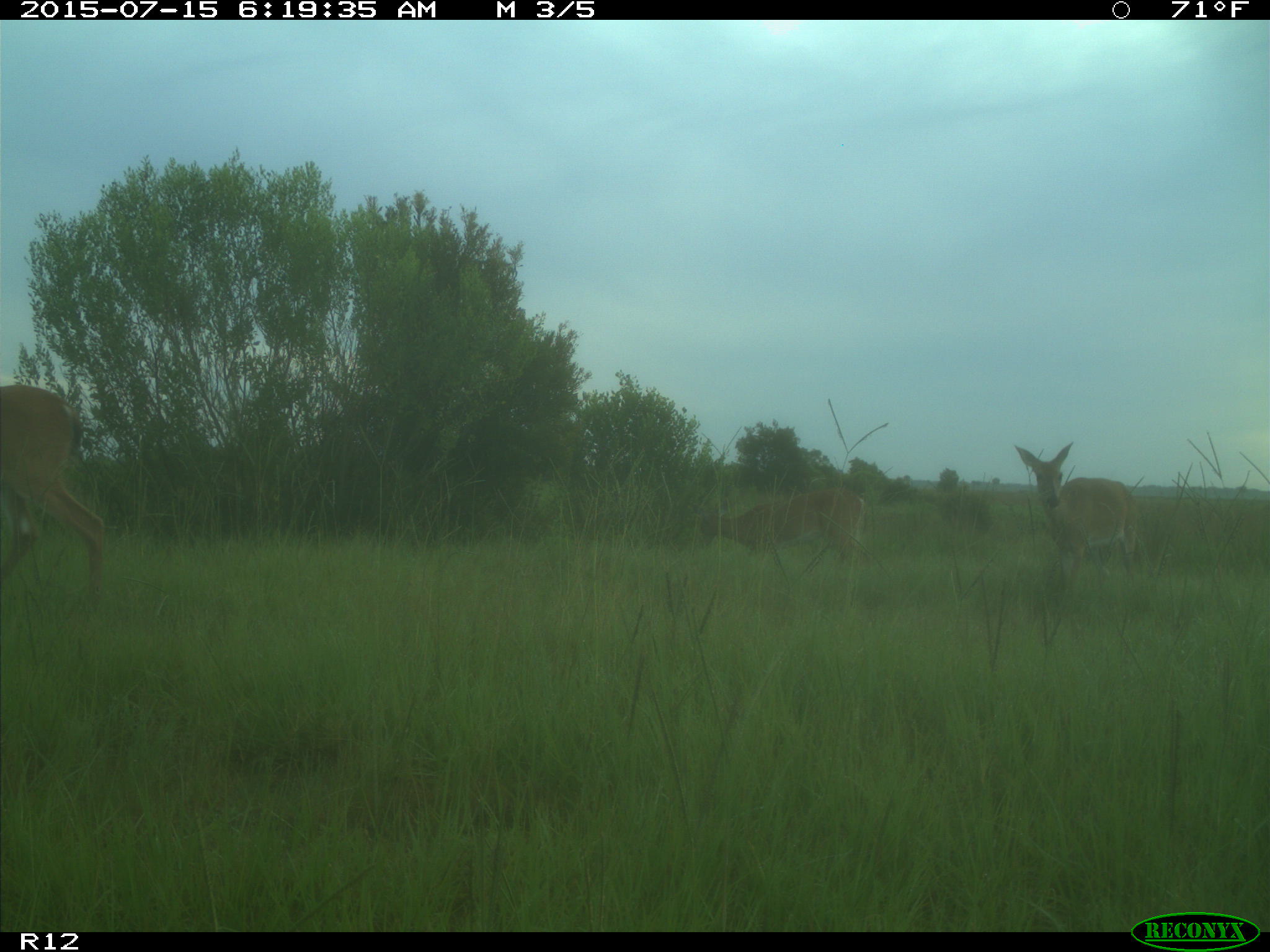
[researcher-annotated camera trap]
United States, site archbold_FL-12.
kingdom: Animalia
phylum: Chordata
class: Mammalia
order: Artiodactyla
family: Cervidae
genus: Odocoileus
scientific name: Odocoileus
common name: deer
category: unidentified deer